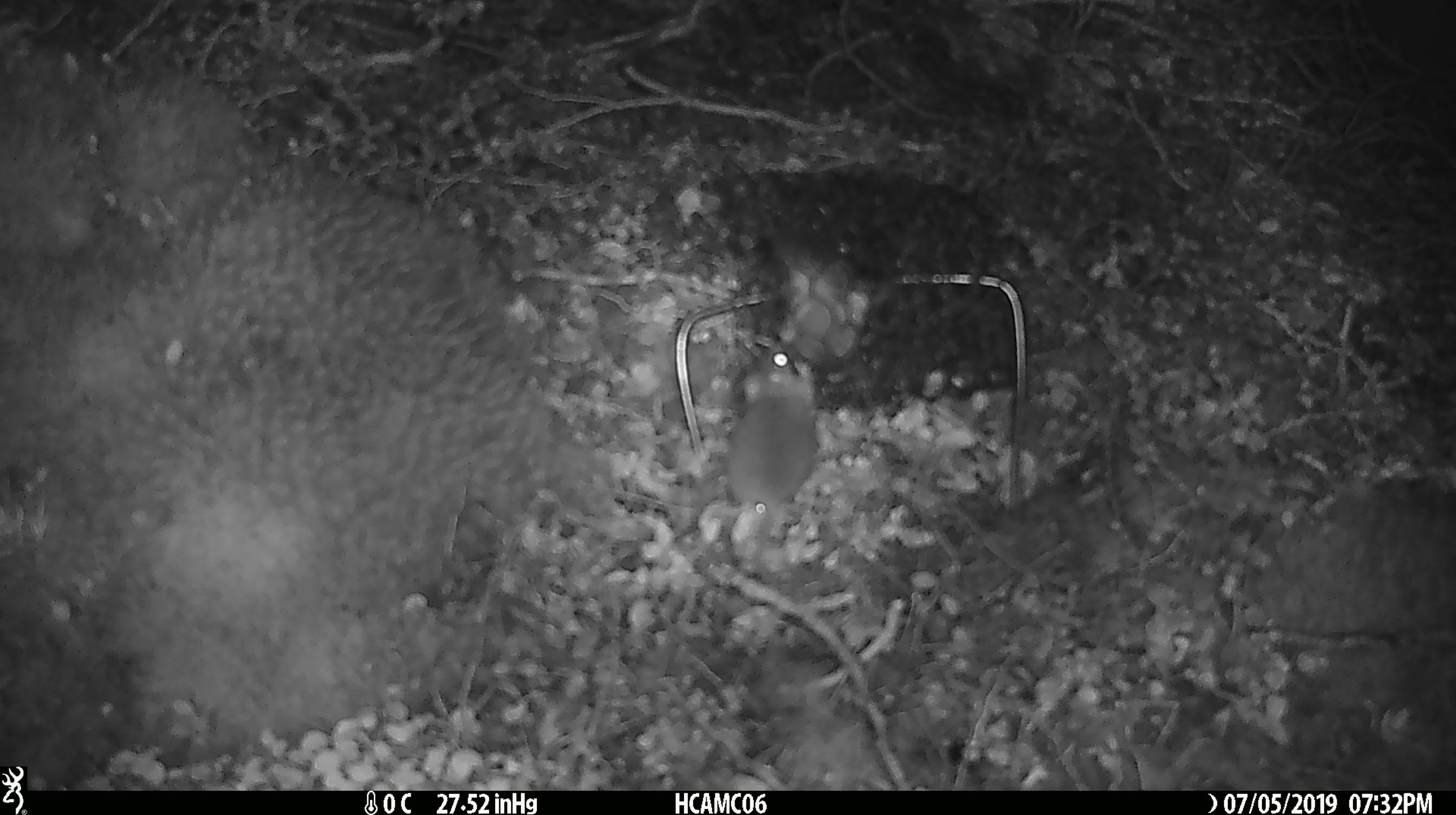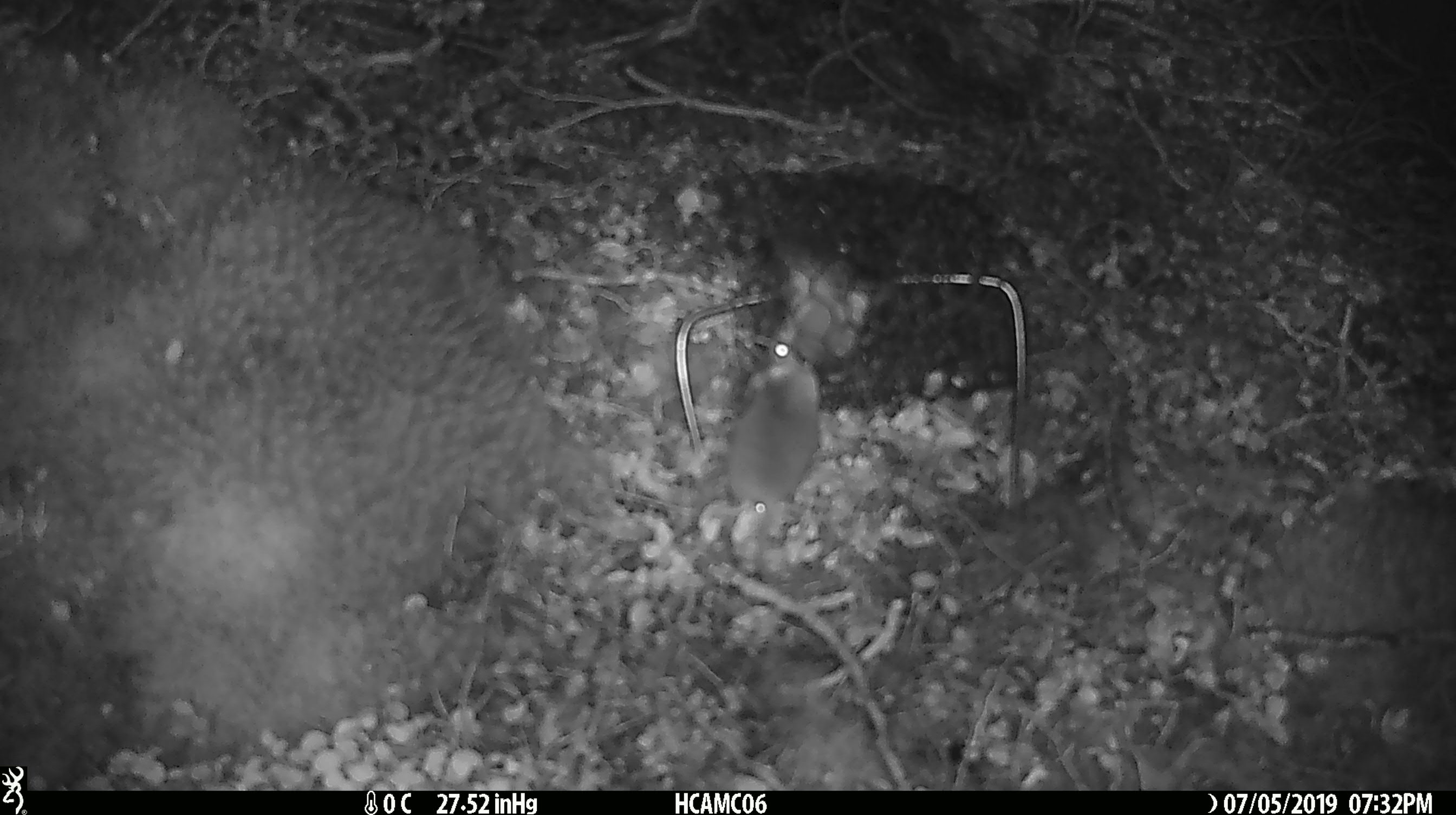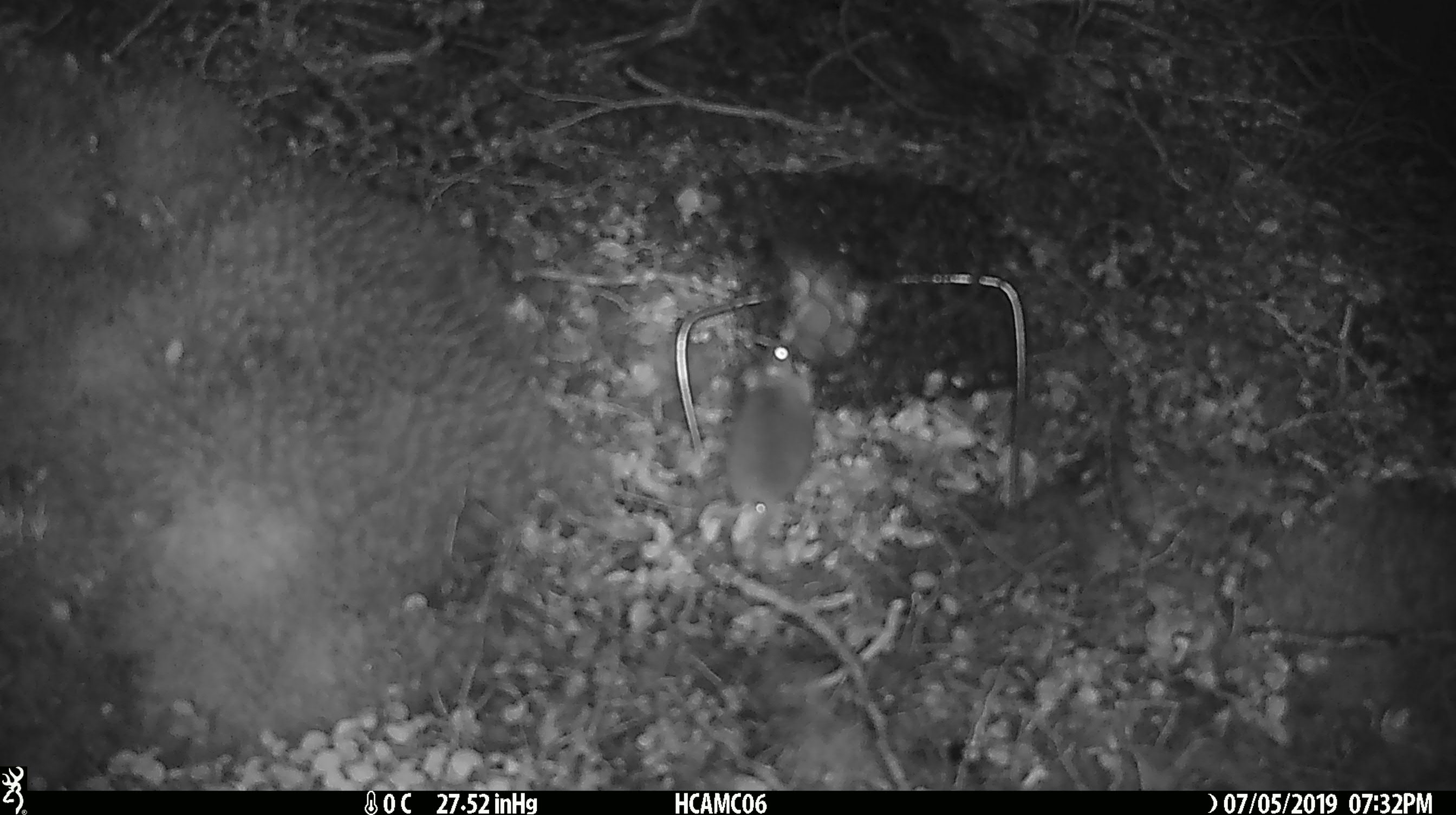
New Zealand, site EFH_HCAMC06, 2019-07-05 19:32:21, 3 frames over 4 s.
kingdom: Animalia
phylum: Chordata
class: Mammalia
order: Rodentia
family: Muridae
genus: Mus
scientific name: Mus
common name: mouse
Mouse (Mus).